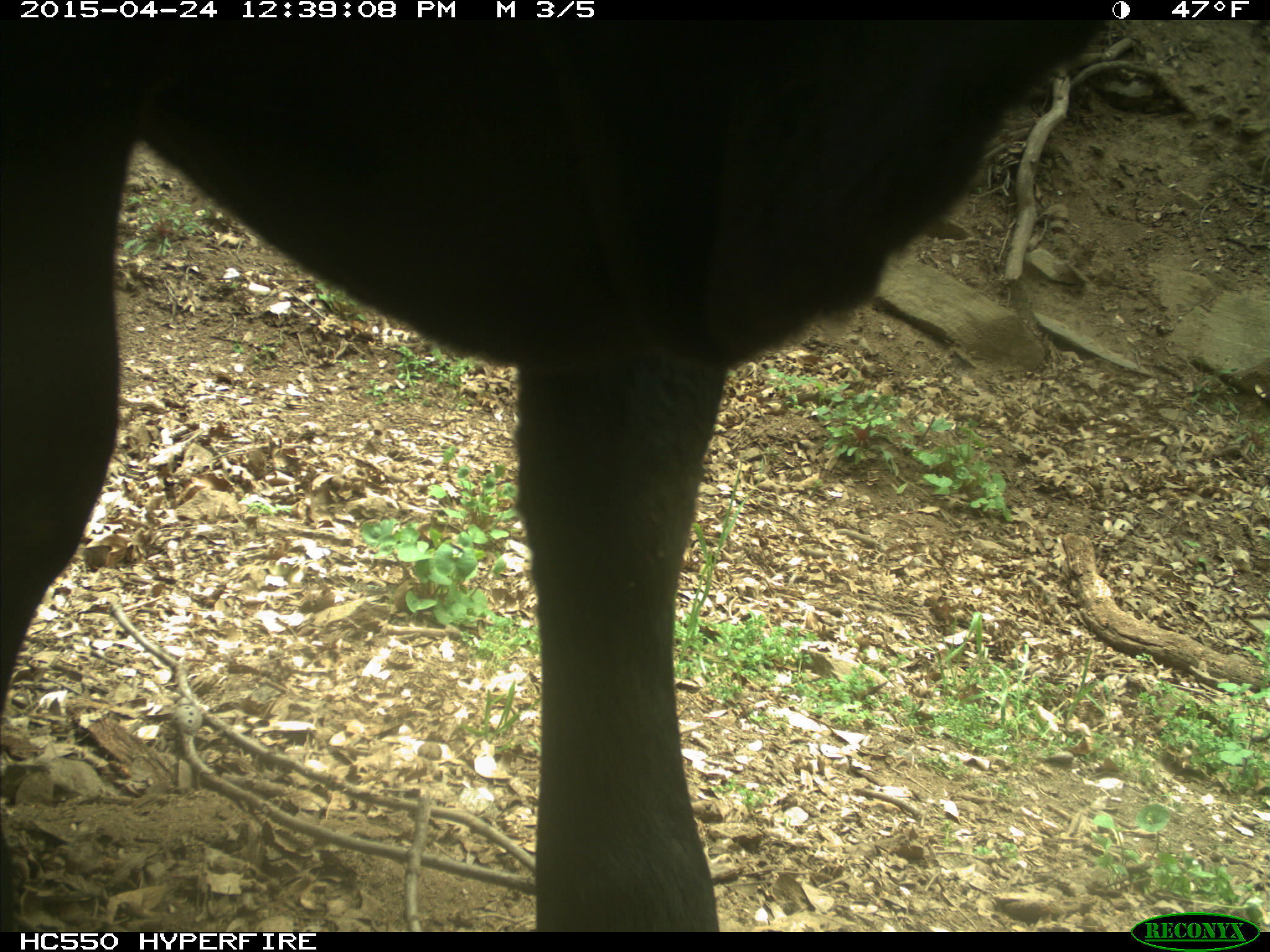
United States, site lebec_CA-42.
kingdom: Animalia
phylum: Chordata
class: Mammalia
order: Artiodactyla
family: Bovidae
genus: Bos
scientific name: Bos taurus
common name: domestic cow